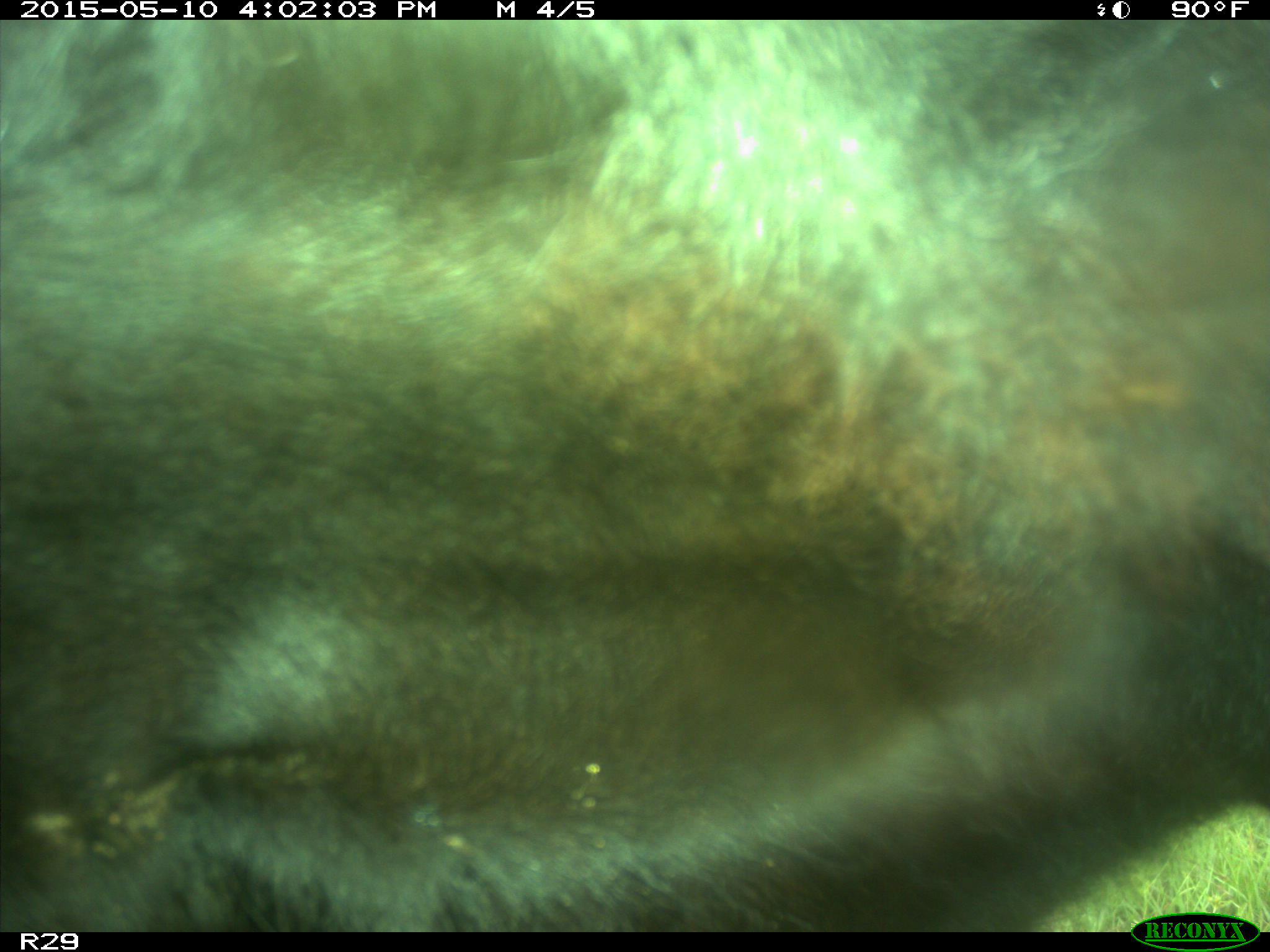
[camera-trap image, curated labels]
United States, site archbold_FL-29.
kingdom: Animalia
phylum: Chordata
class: Mammalia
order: Artiodactyla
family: Bovidae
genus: Bos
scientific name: Bos taurus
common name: domestic cow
Bos taurus (domestic cow).